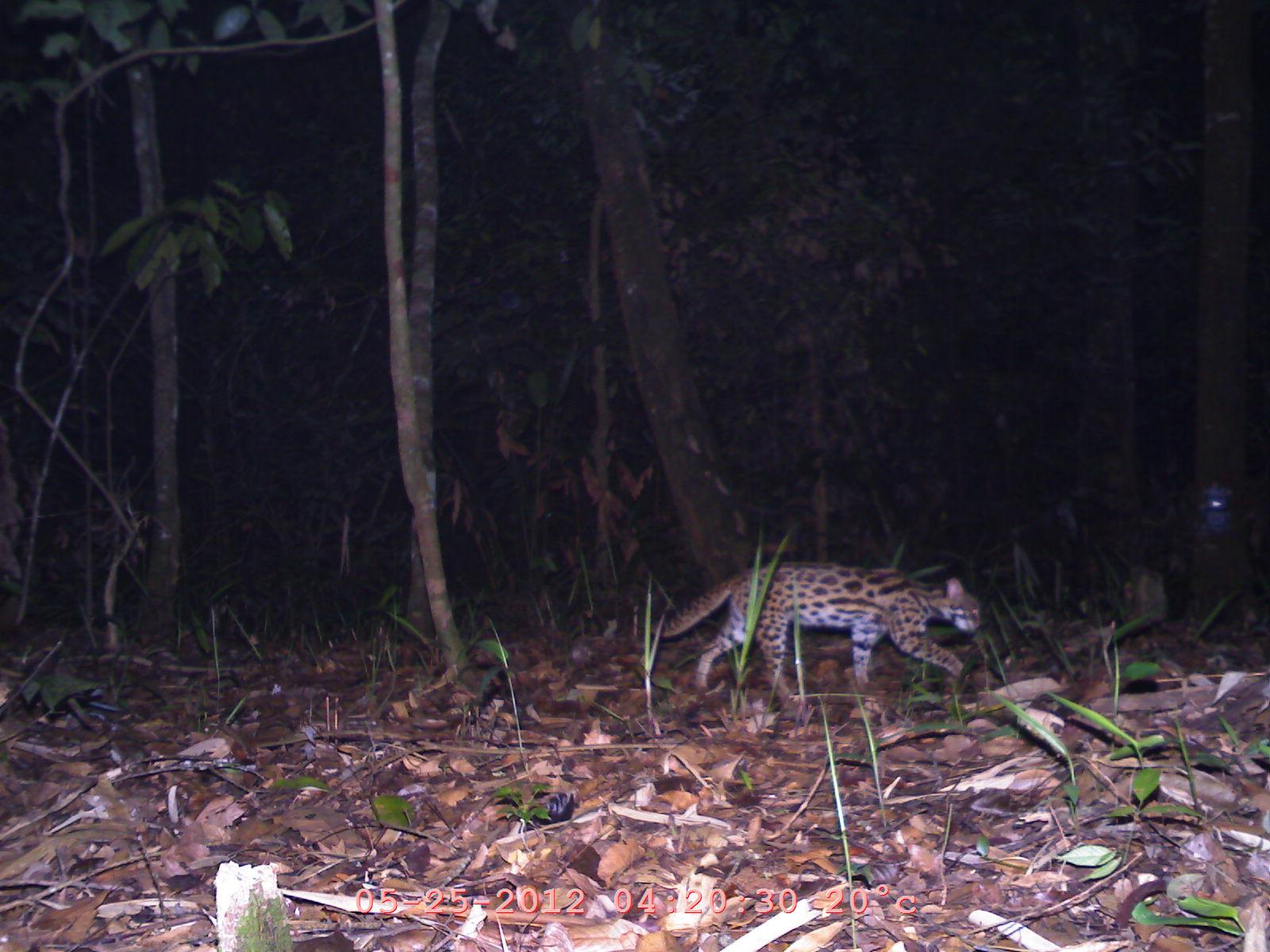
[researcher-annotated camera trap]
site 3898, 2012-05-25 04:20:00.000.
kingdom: Animalia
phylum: Chordata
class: Mammalia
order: Carnivora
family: Felidae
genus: Prionailurus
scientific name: Prionailurus bengalensis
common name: mainland leopard cat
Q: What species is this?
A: Prionailurus bengalensis (mainland leopard cat).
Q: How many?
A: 1.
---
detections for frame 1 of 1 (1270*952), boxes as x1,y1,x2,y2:
prionailurus bengalensis: 646,563,980,710